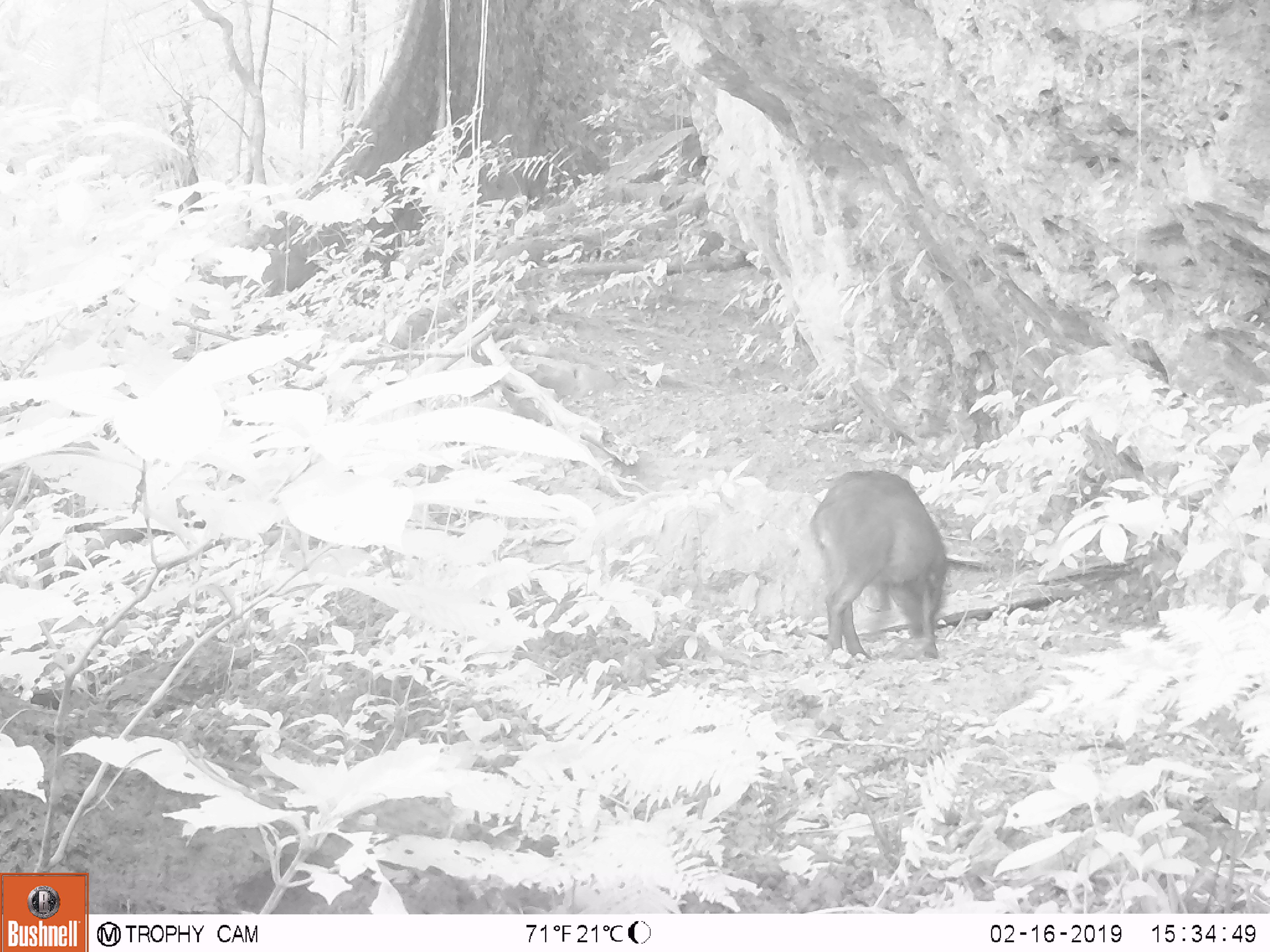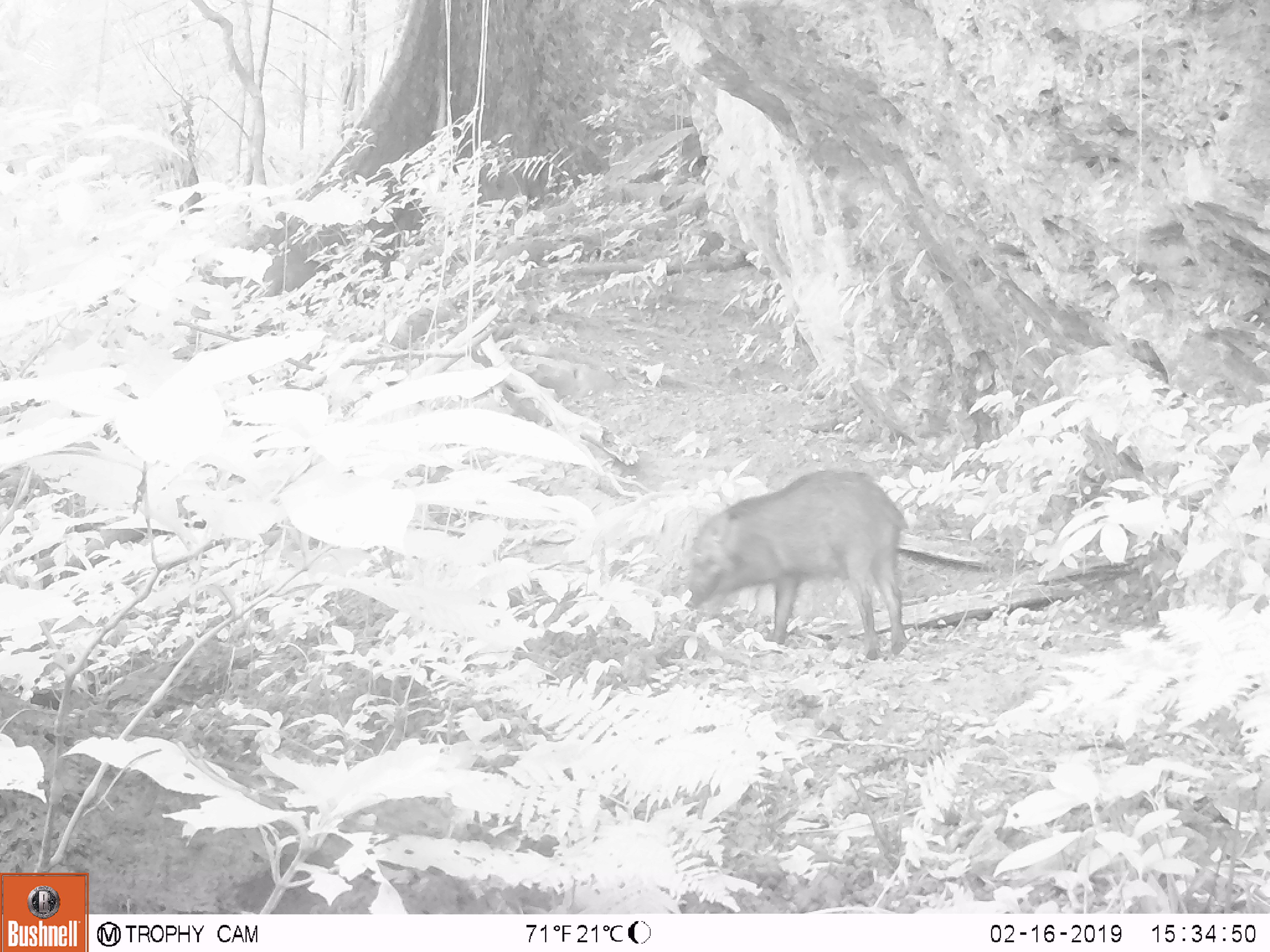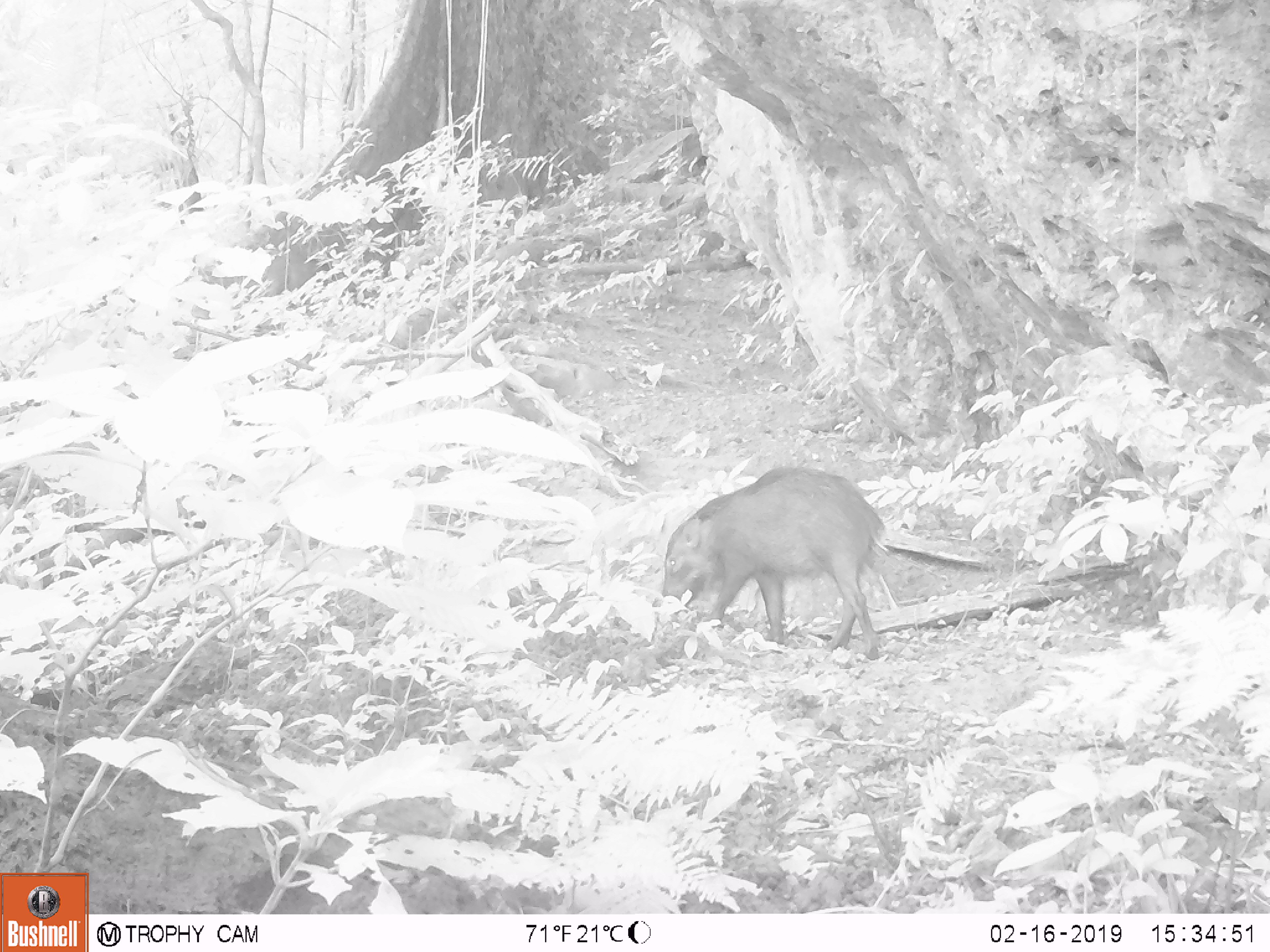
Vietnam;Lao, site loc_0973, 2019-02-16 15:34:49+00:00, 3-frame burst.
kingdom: Animalia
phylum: Chordata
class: Mammalia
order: Artiodactyla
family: Suidae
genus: Sus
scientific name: Sus scrofa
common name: eurasian wild pig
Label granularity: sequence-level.